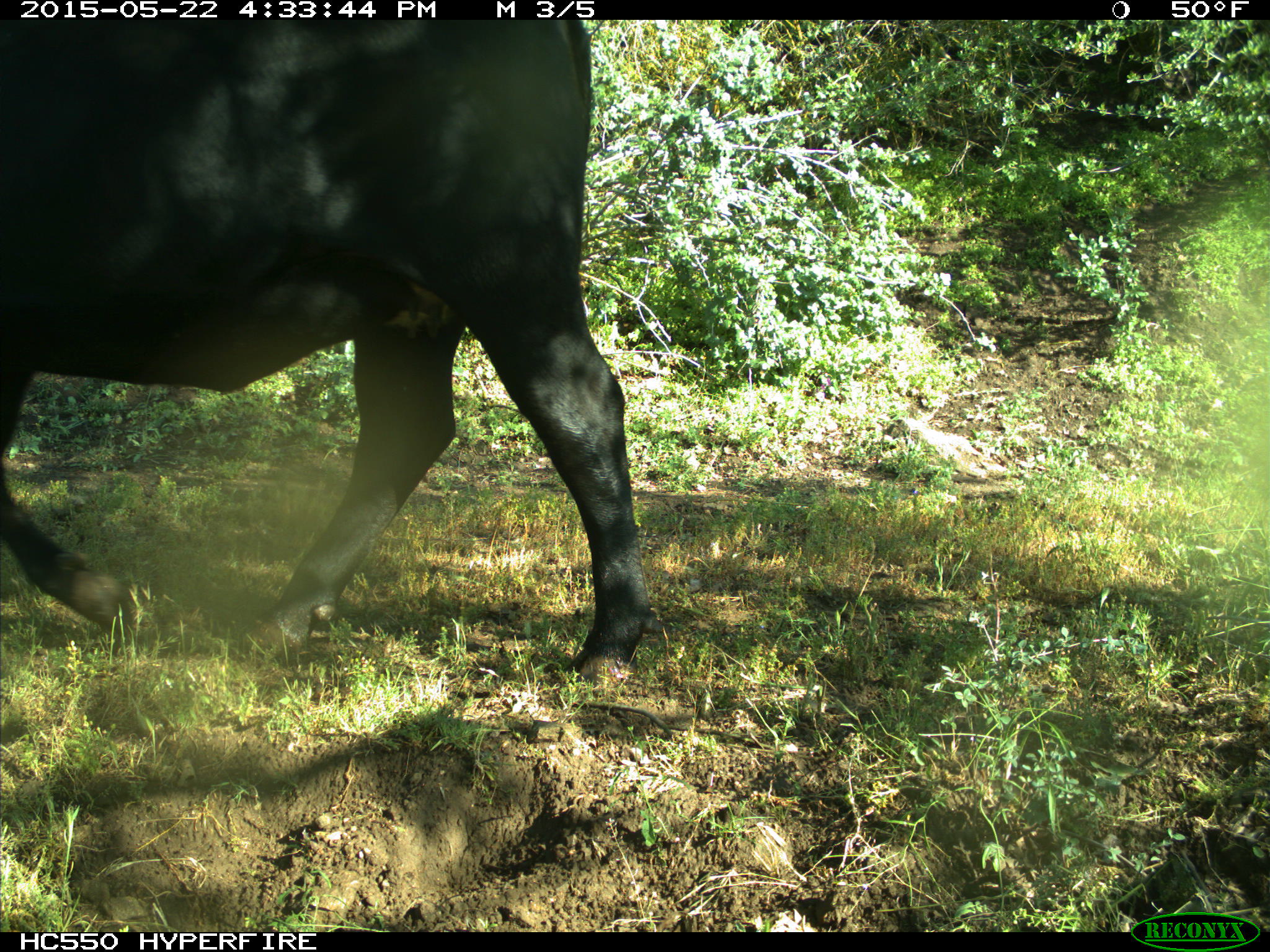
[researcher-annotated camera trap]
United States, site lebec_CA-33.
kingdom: Animalia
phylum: Chordata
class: Mammalia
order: Artiodactyla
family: Bovidae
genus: Bos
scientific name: Bos taurus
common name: domestic cow